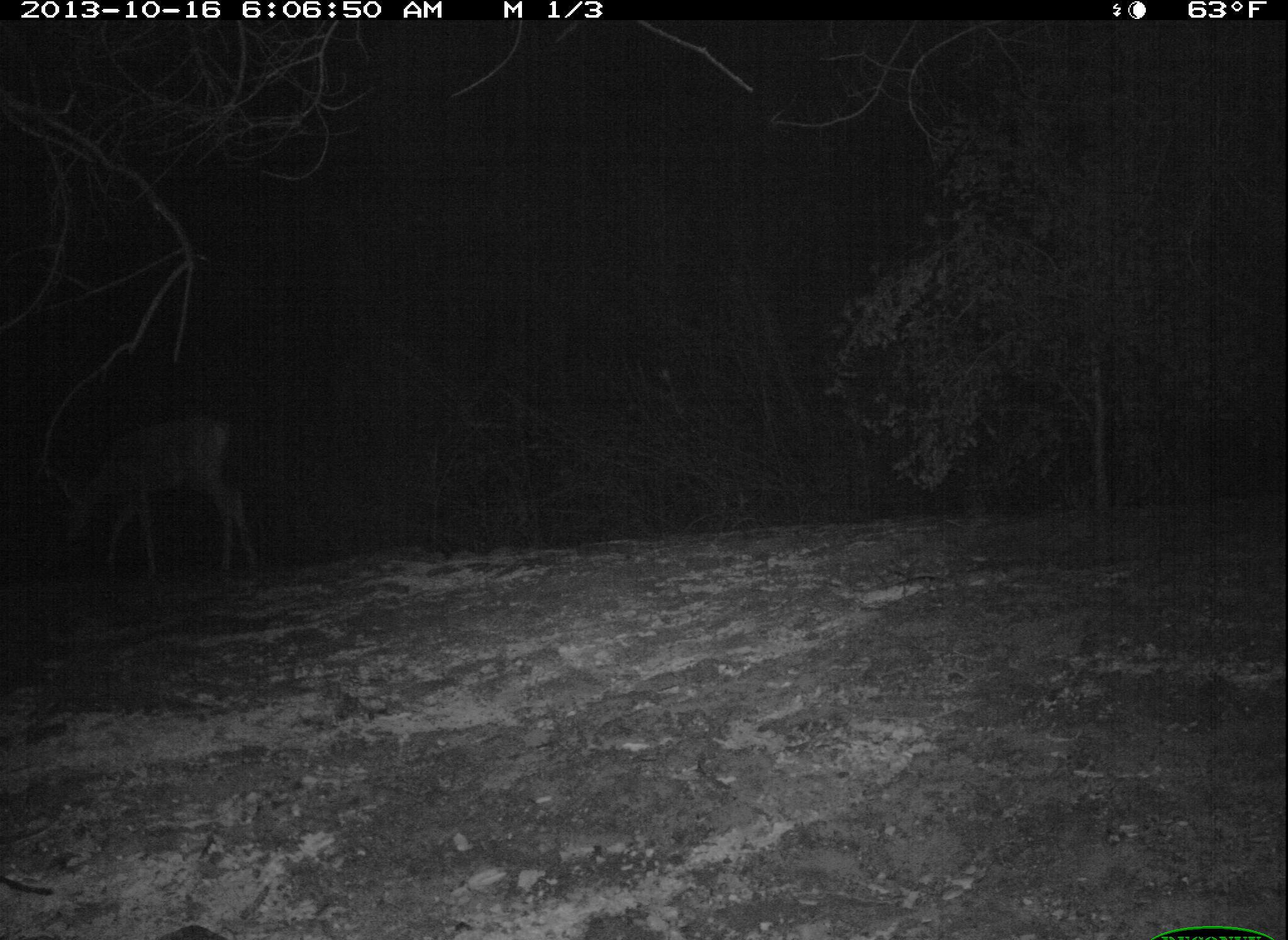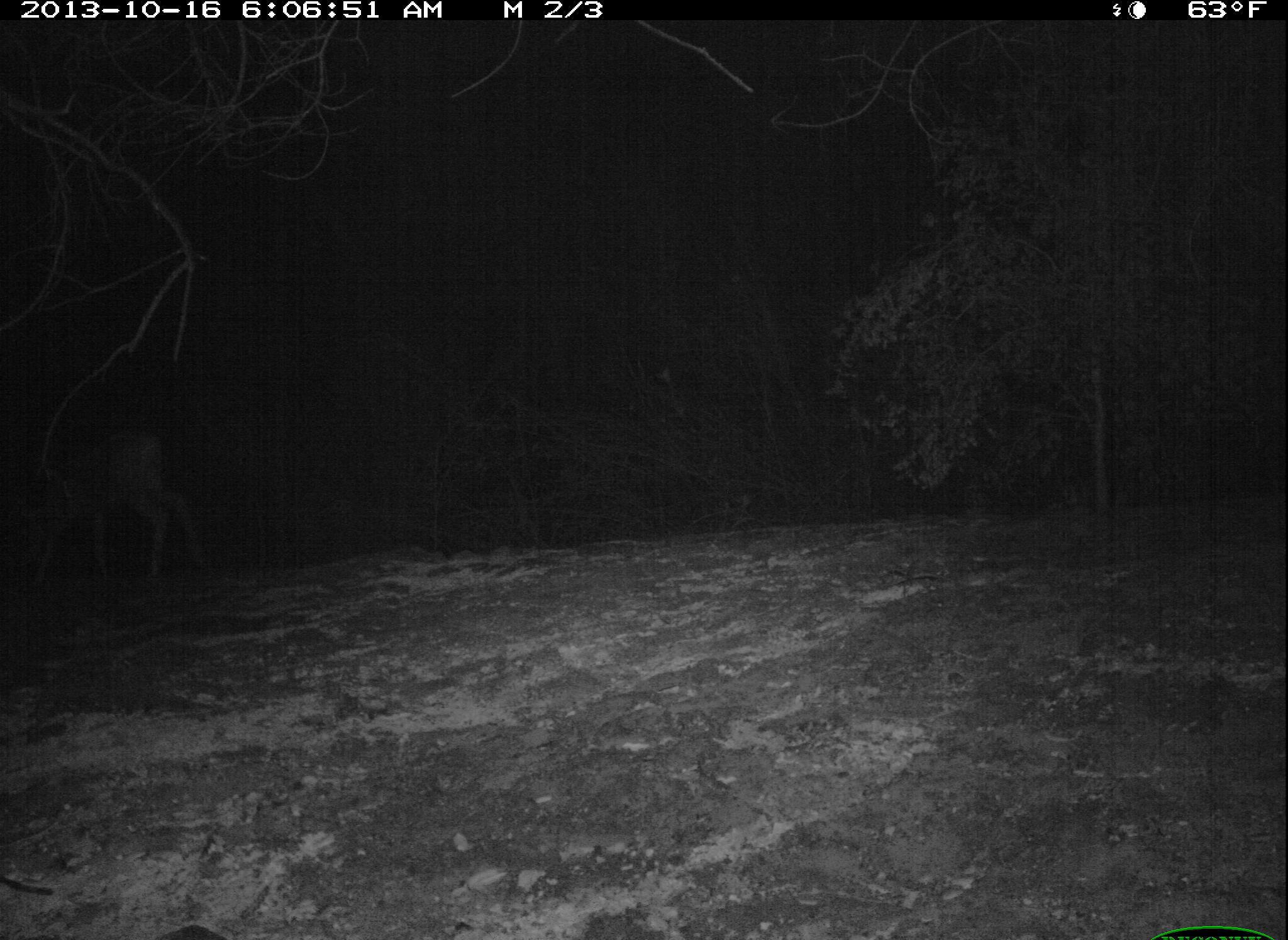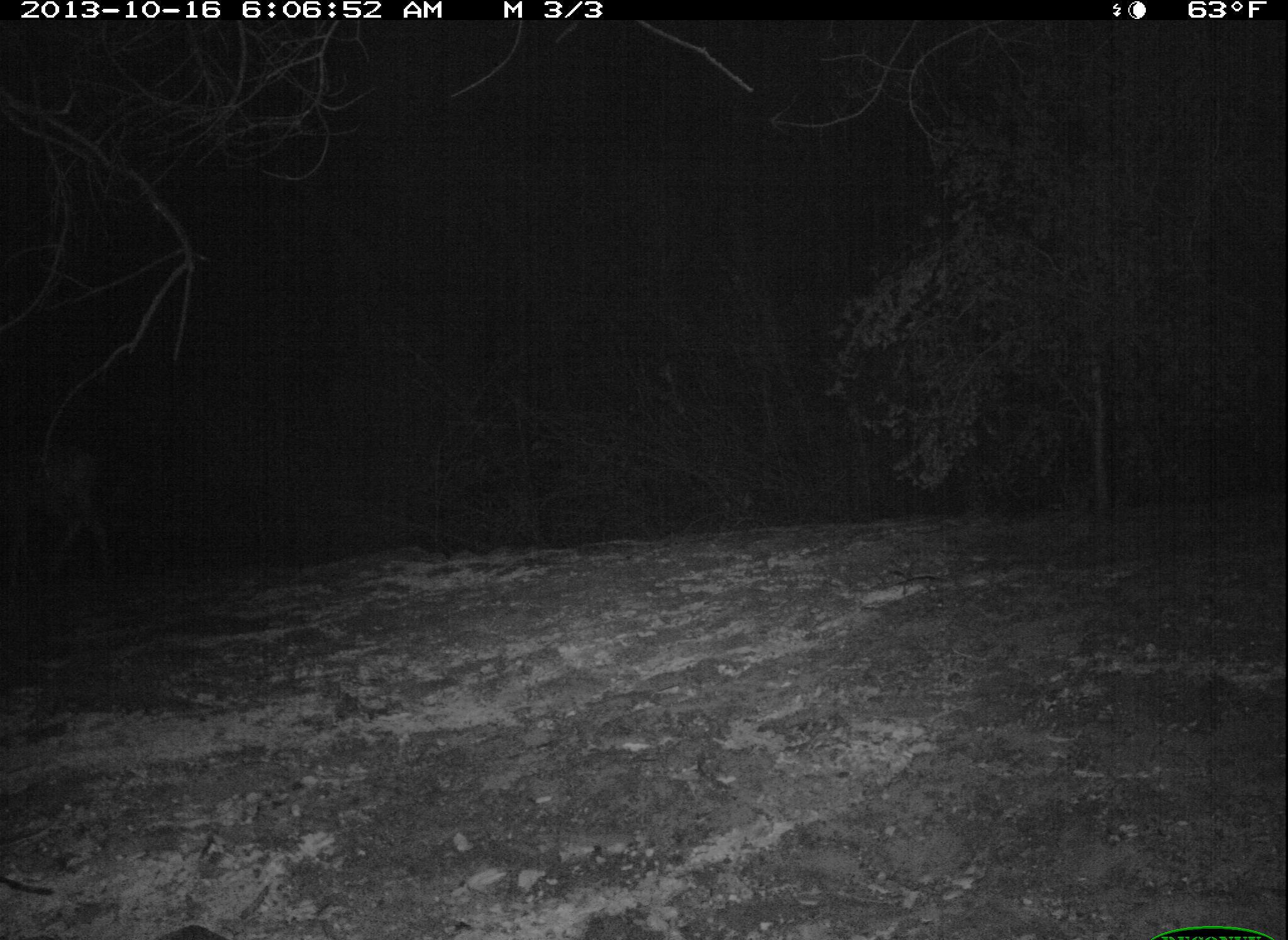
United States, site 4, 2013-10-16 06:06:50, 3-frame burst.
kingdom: Animalia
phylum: Chordata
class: Mammalia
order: Artiodactyla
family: Cervidae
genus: Odocoileus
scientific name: Odocoileus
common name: deer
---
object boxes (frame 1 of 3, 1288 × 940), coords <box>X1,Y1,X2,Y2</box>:
deer: <box>45,413,265,576</box>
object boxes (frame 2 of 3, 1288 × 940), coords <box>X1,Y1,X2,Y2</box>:
deer: <box>0,433,206,577</box>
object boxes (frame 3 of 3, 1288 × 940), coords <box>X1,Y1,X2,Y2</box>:
deer: <box>0,410,120,573</box>